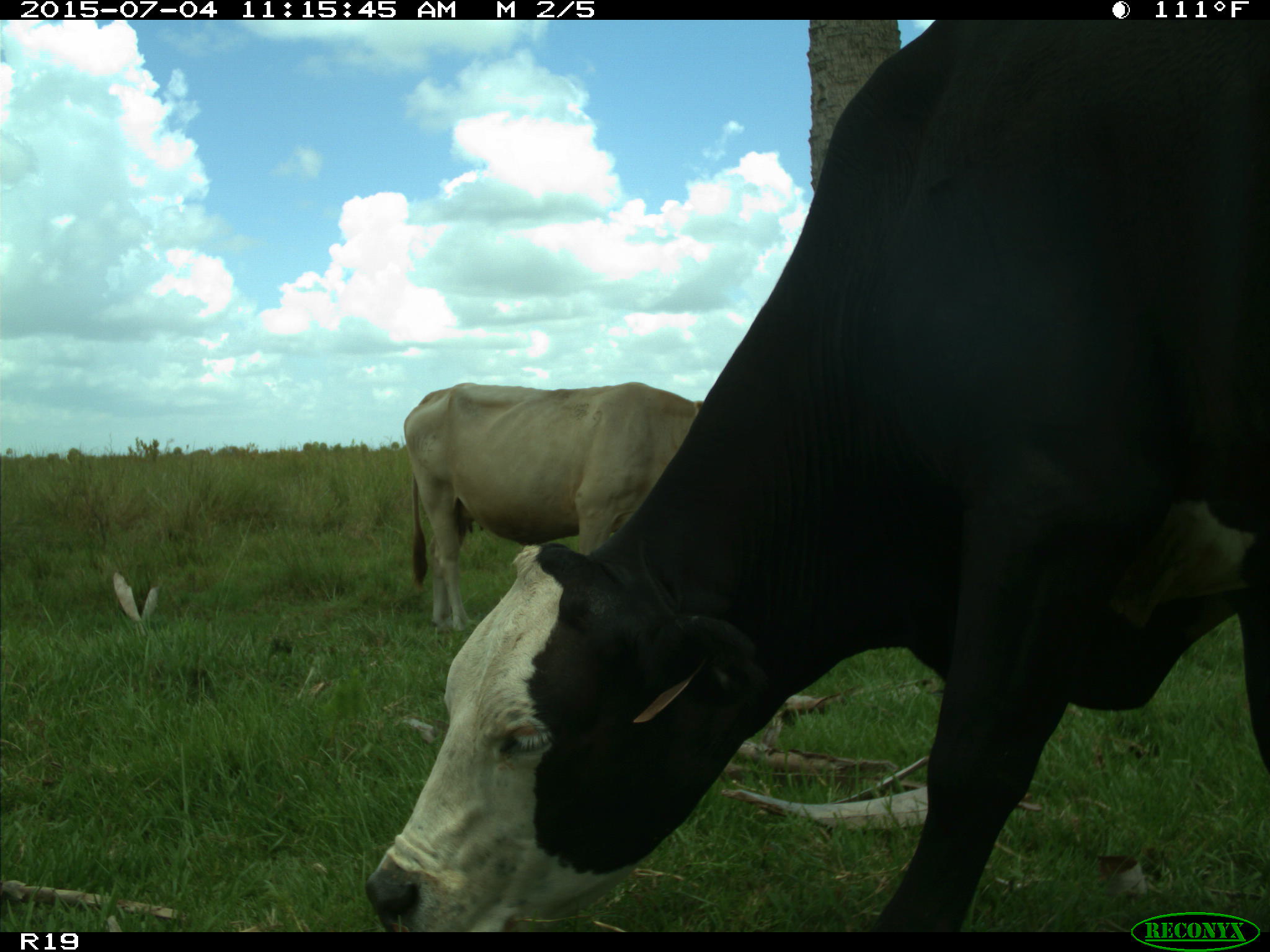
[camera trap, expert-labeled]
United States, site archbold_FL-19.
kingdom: Animalia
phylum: Chordata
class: Mammalia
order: Artiodactyla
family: Bovidae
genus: Bos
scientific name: Bos taurus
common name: domestic cow